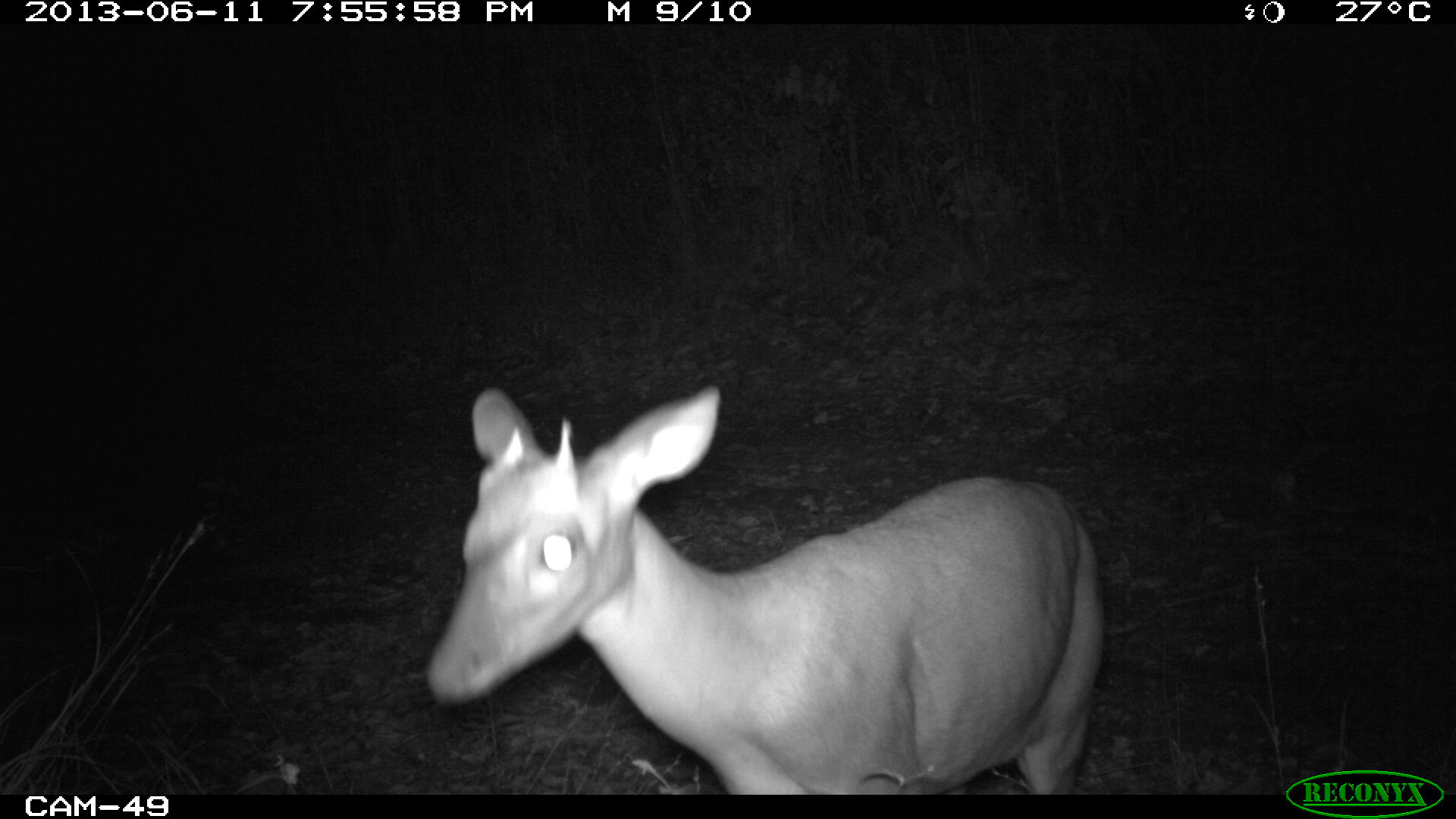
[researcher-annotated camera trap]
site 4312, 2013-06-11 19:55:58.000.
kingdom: Animalia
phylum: Chordata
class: Mammalia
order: Artiodactyla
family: Cervidae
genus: Mazama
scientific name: Mazama temama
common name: central american red brocket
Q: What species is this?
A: Mazama temama (central american red brocket).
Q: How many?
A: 1.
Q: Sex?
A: Male.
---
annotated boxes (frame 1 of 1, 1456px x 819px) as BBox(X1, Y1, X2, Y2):
mazama temama: BBox(423, 382, 1104, 795)